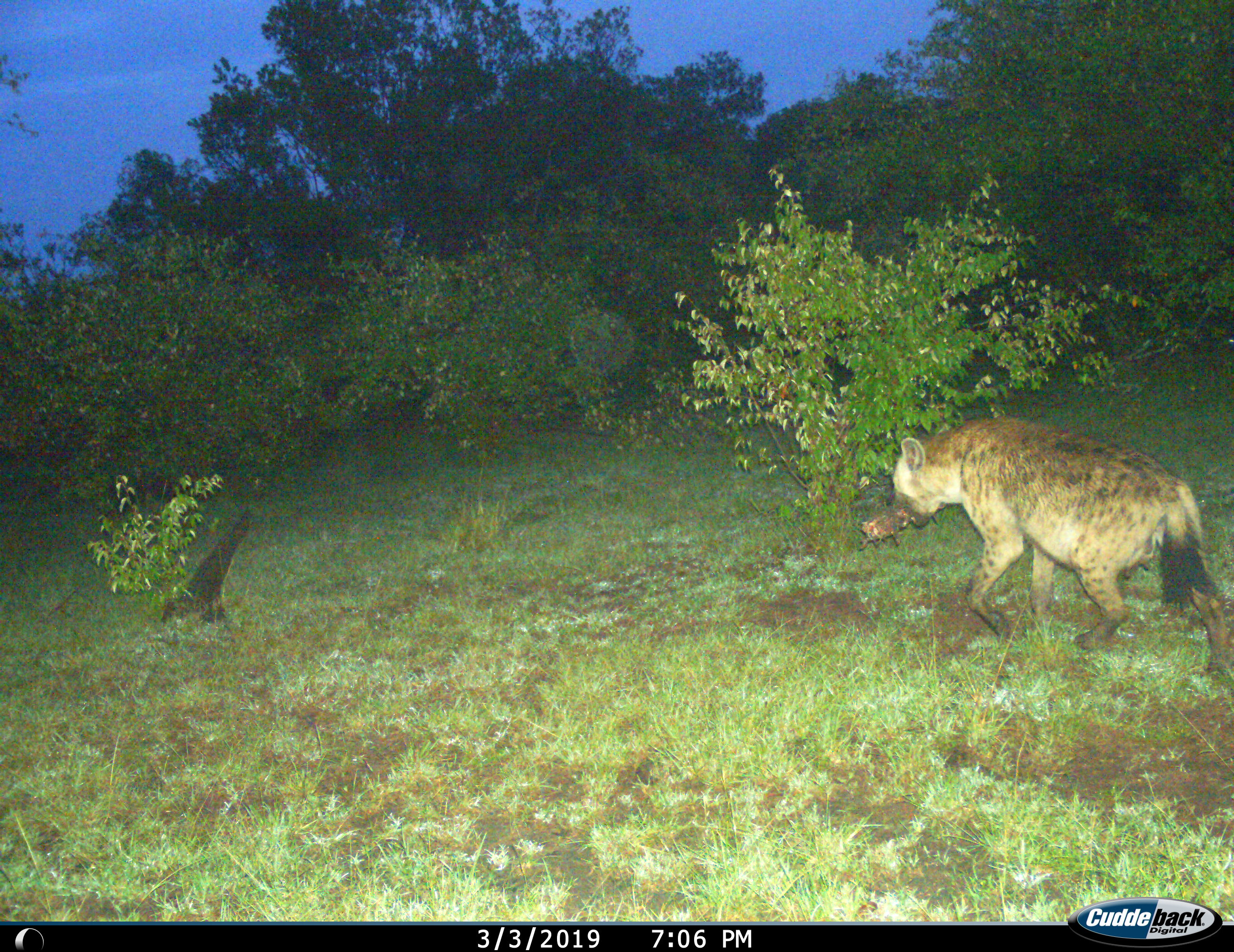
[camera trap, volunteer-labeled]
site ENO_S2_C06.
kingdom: Animalia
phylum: Chordata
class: Mammalia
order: Carnivora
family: Hyaenidae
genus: Crocuta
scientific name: Crocuta crocuta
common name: spotted hyena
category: hyenaspotted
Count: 1.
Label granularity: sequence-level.